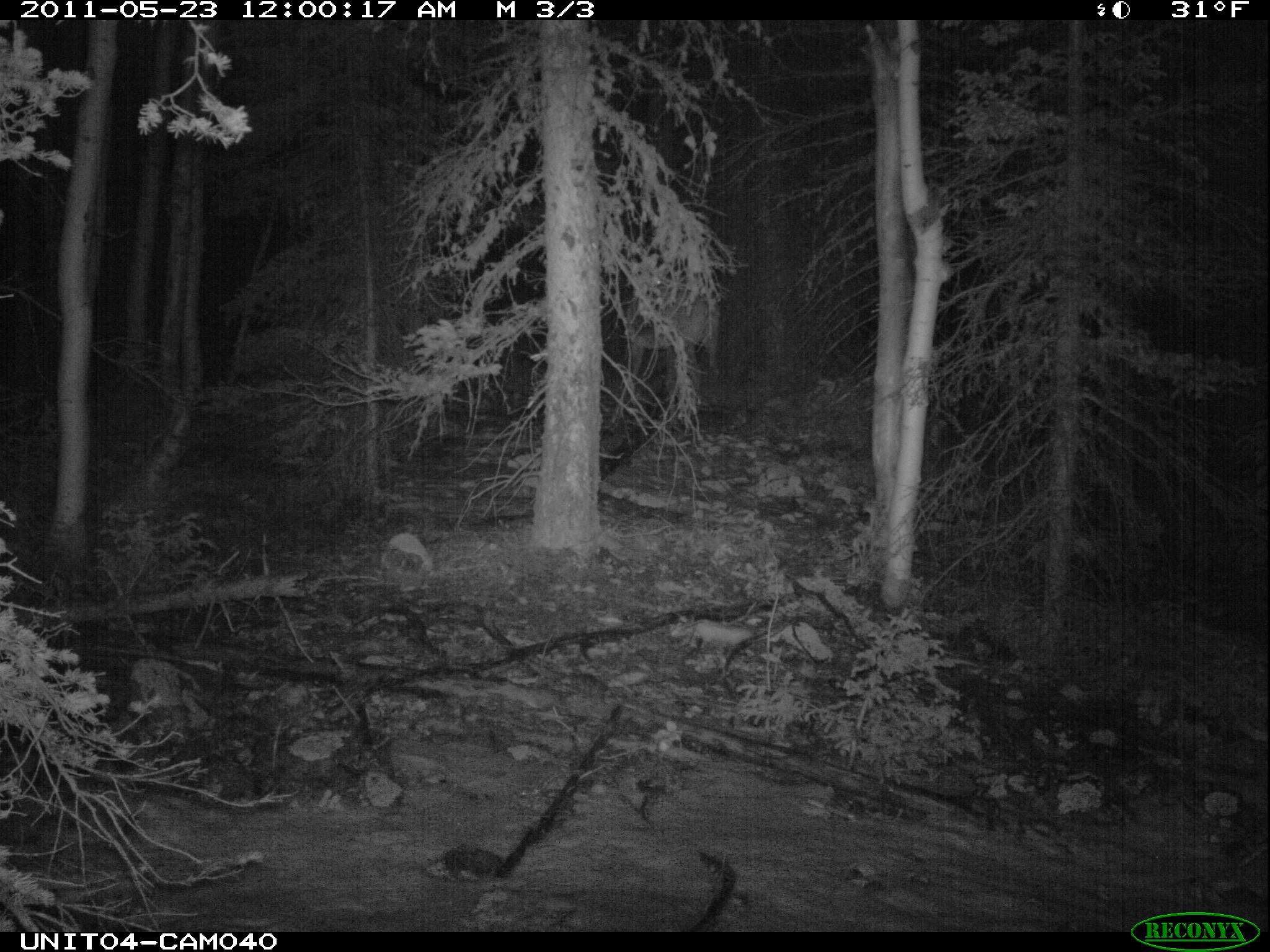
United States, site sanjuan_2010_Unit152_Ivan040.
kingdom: Animalia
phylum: Chordata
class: Mammalia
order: Artiodactyla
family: Cervidae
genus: Cervus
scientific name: Cervus elaphus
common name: red deer